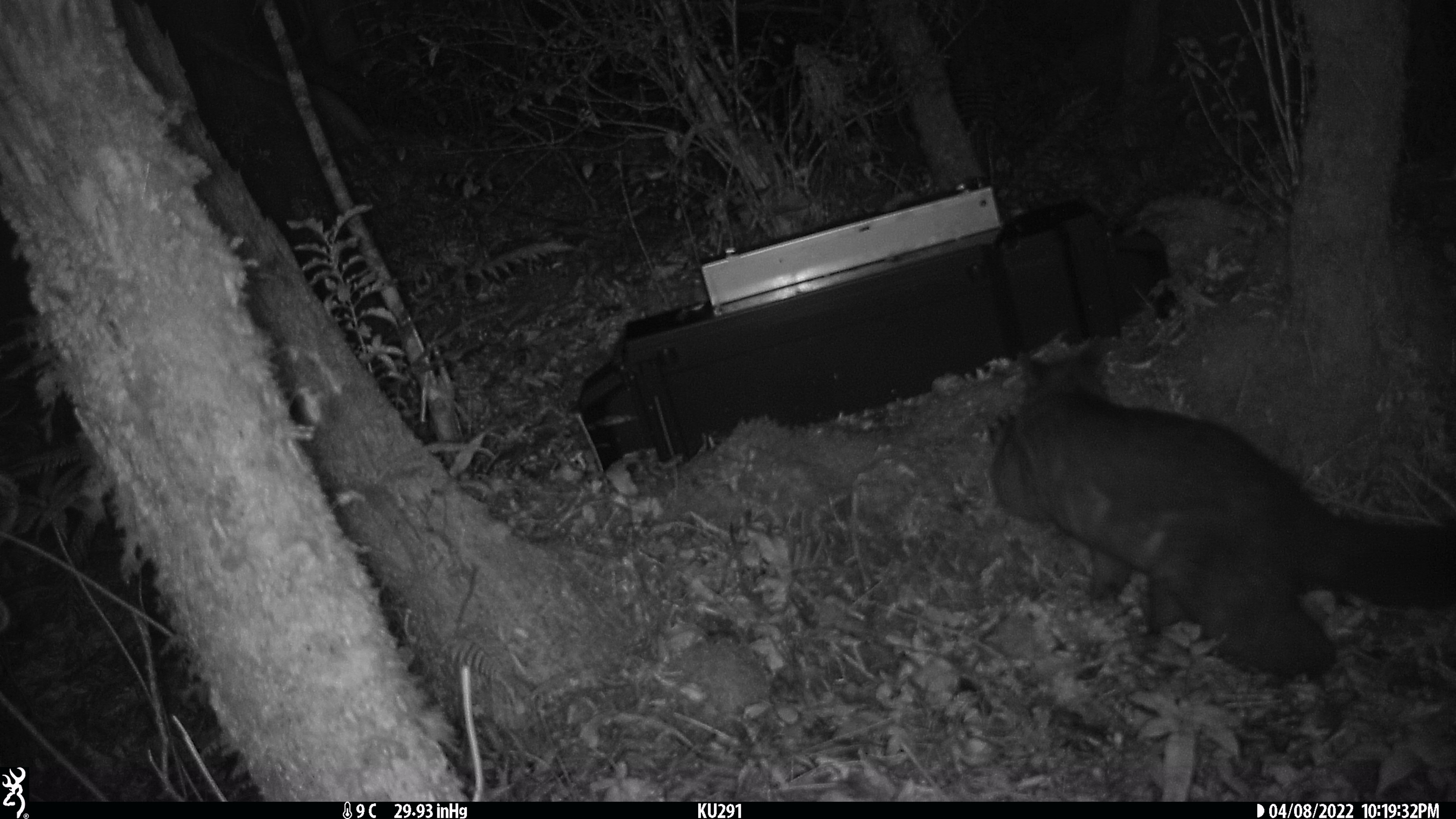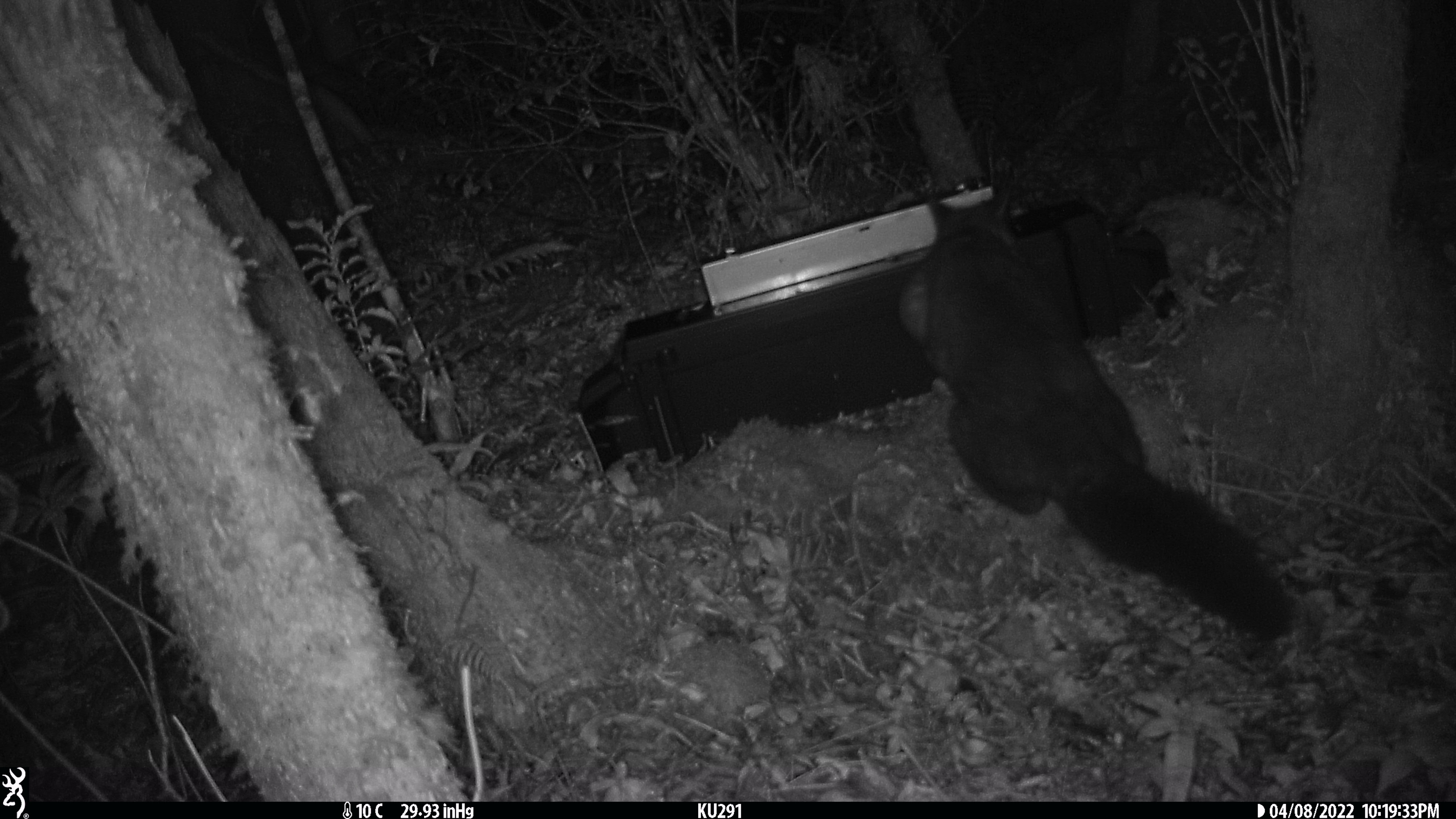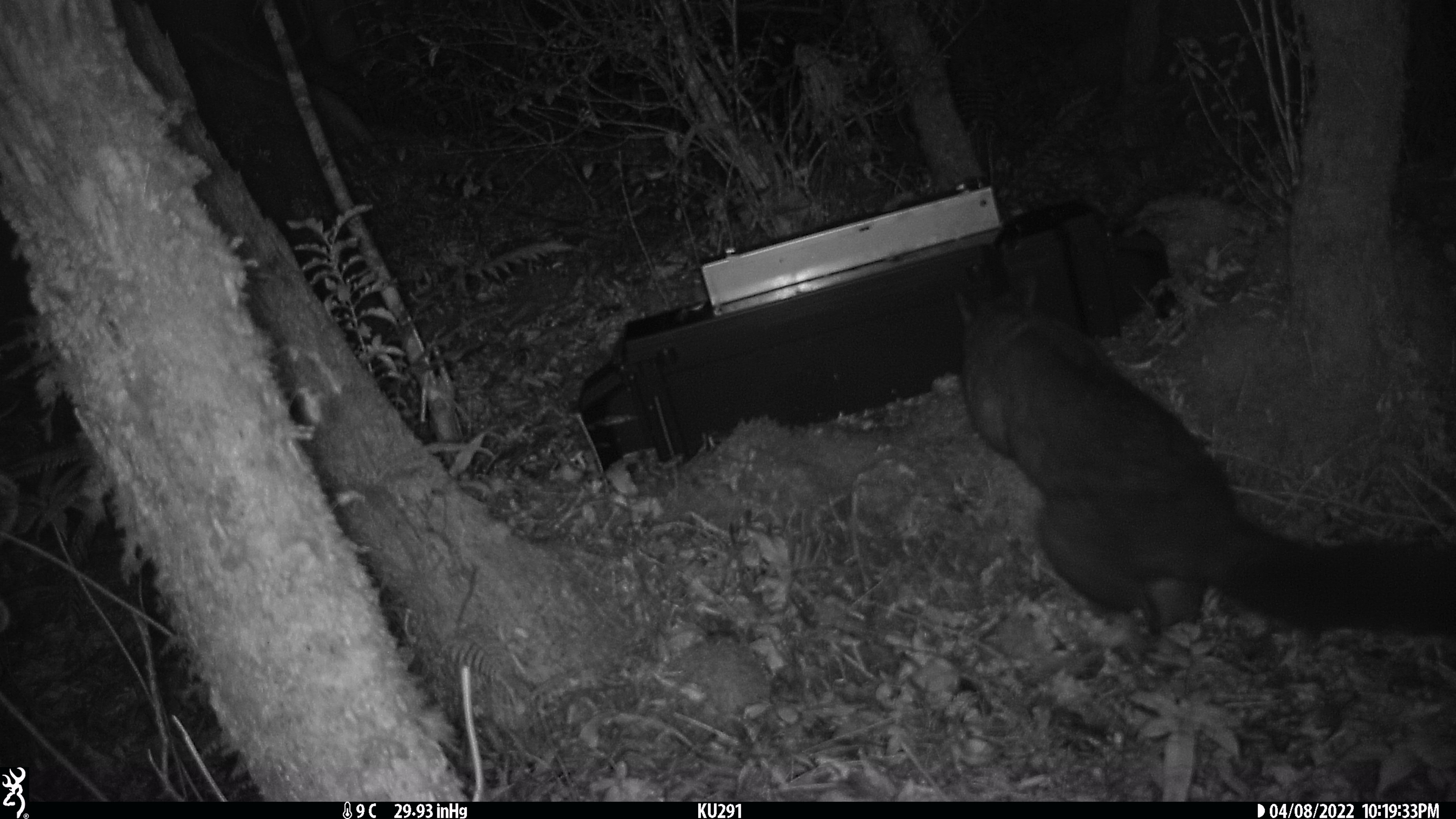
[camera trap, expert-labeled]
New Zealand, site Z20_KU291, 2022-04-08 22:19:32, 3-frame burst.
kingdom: Animalia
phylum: Chordata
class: Mammalia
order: Diprotodontia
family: Phalangeridae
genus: Trichosurus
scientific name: Trichosurus vulpecula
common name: common brushtail possum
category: possum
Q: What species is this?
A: Possum (common brushtail possum) (Trichosurus vulpecula).